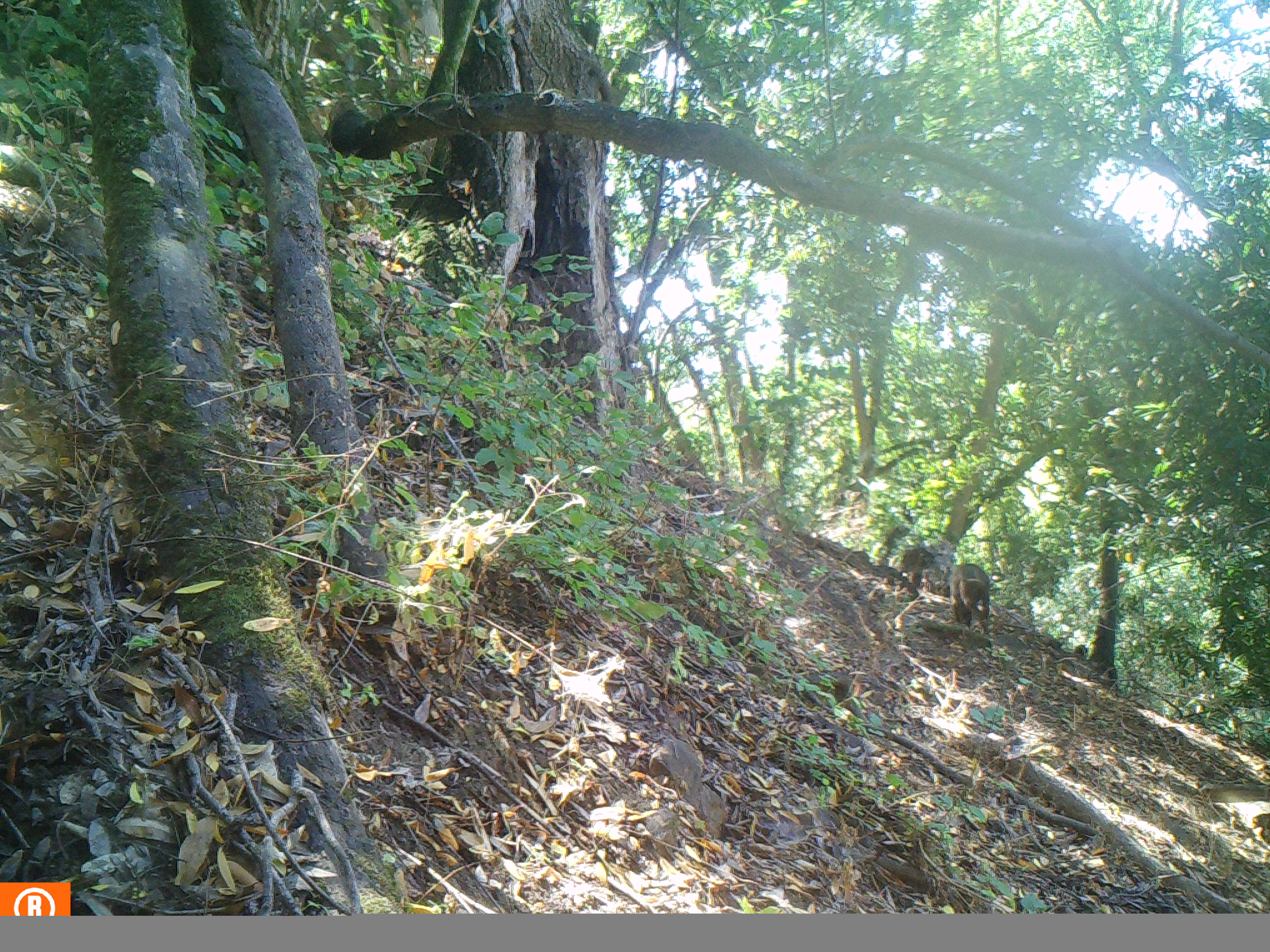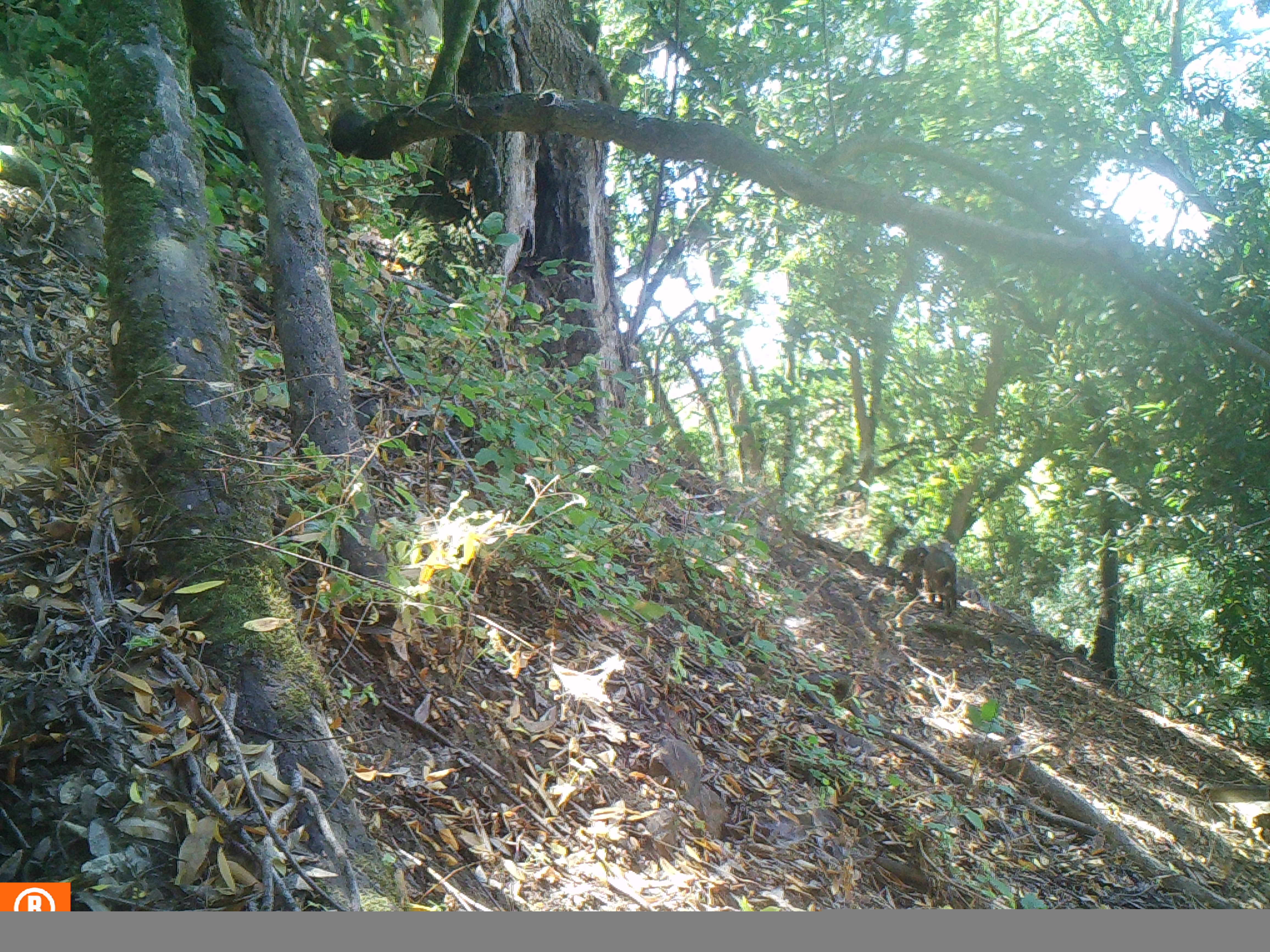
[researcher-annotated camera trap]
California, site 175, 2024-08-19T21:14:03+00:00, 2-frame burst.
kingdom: Animalia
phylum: Chordata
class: Mammalia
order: Artiodactyla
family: Cervidae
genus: Odocoileus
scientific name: Odocoileus hemionus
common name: mule deer